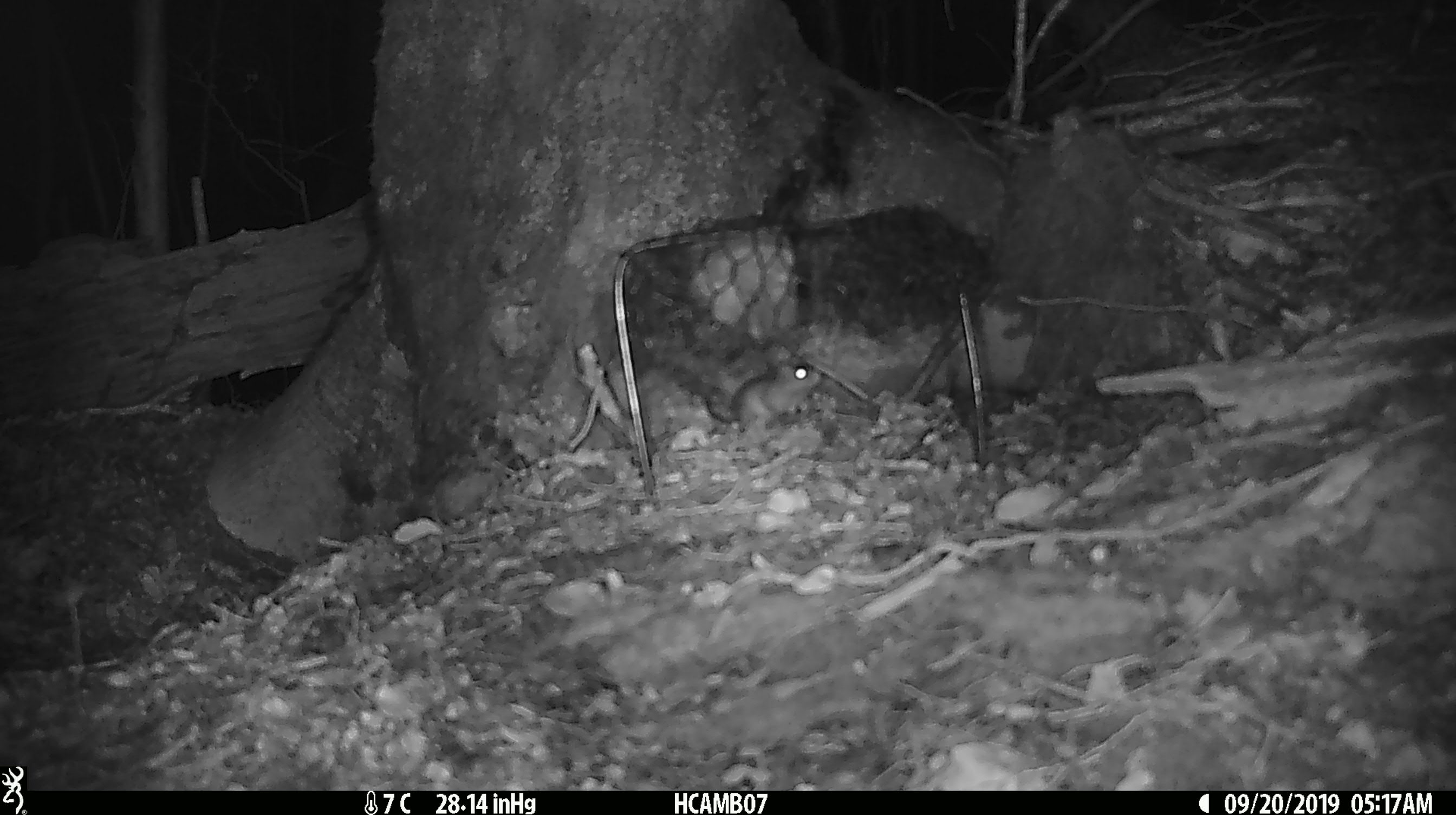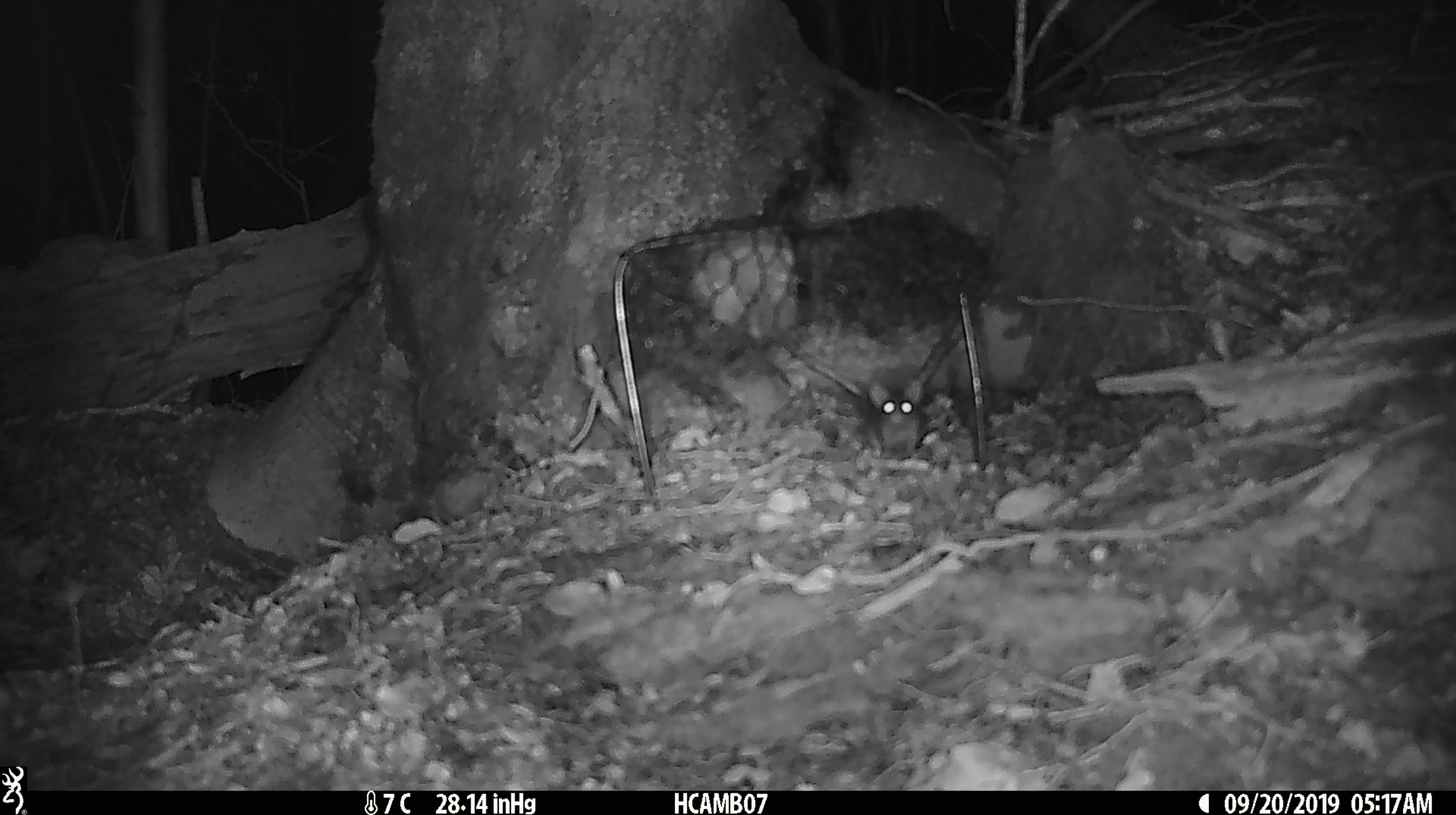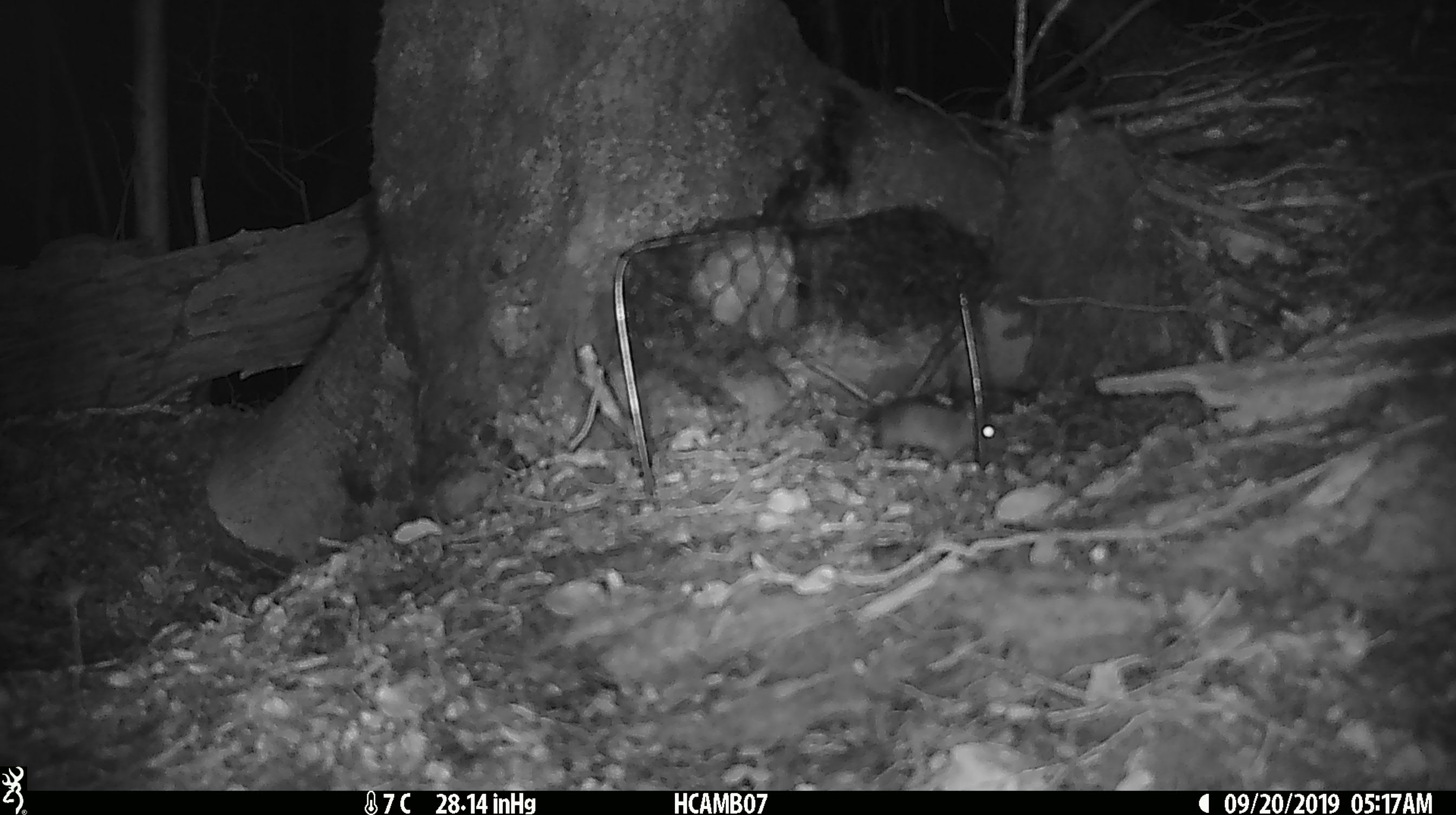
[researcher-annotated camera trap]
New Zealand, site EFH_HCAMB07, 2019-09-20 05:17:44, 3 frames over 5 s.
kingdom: Animalia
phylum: Chordata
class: Mammalia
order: Rodentia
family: Muridae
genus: Mus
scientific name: Mus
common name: mouse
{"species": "mouse (Mus)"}